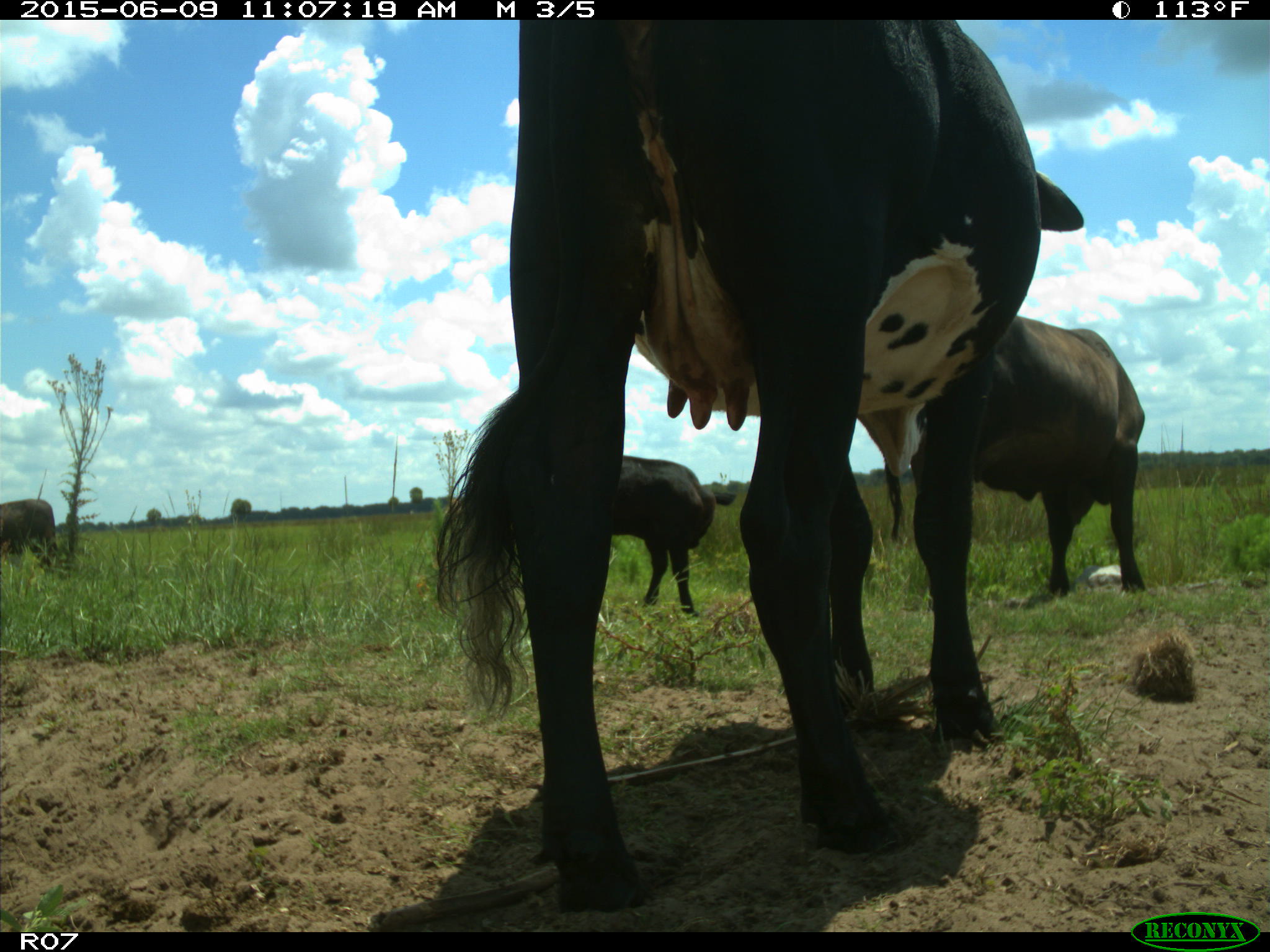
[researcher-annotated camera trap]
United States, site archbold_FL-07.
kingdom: Animalia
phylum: Chordata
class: Mammalia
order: Artiodactyla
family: Bovidae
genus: Bos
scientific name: Bos taurus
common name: domestic cow